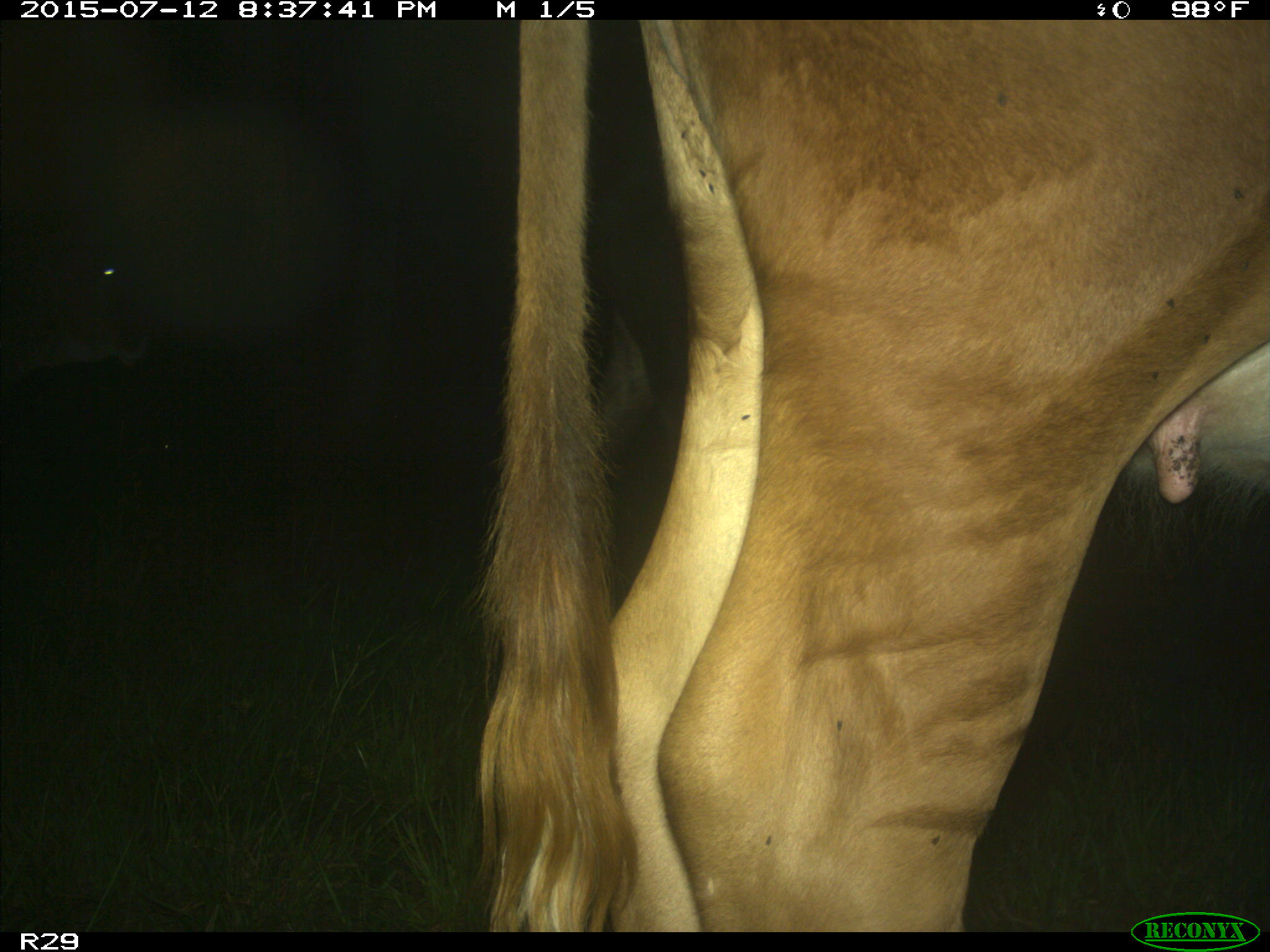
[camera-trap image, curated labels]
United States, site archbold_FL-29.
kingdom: Animalia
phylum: Chordata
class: Mammalia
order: Artiodactyla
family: Bovidae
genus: Bos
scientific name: Bos taurus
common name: domestic cow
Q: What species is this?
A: Bos taurus (domestic cow).